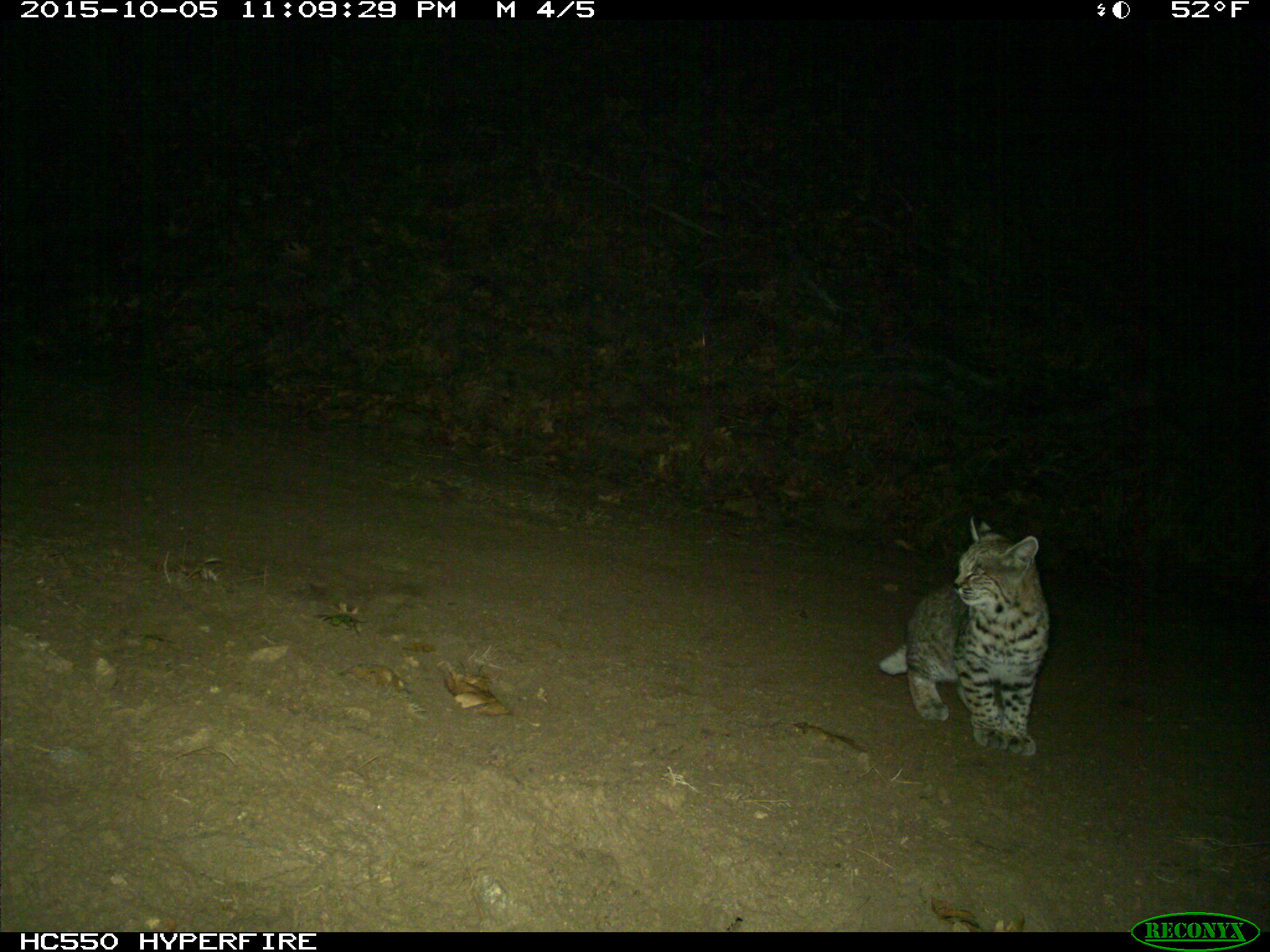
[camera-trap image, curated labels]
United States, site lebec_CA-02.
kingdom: Animalia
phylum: Chordata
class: Mammalia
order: Carnivora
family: Felidae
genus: Lynx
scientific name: Lynx rufus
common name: bobcat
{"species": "Lynx rufus (bobcat)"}